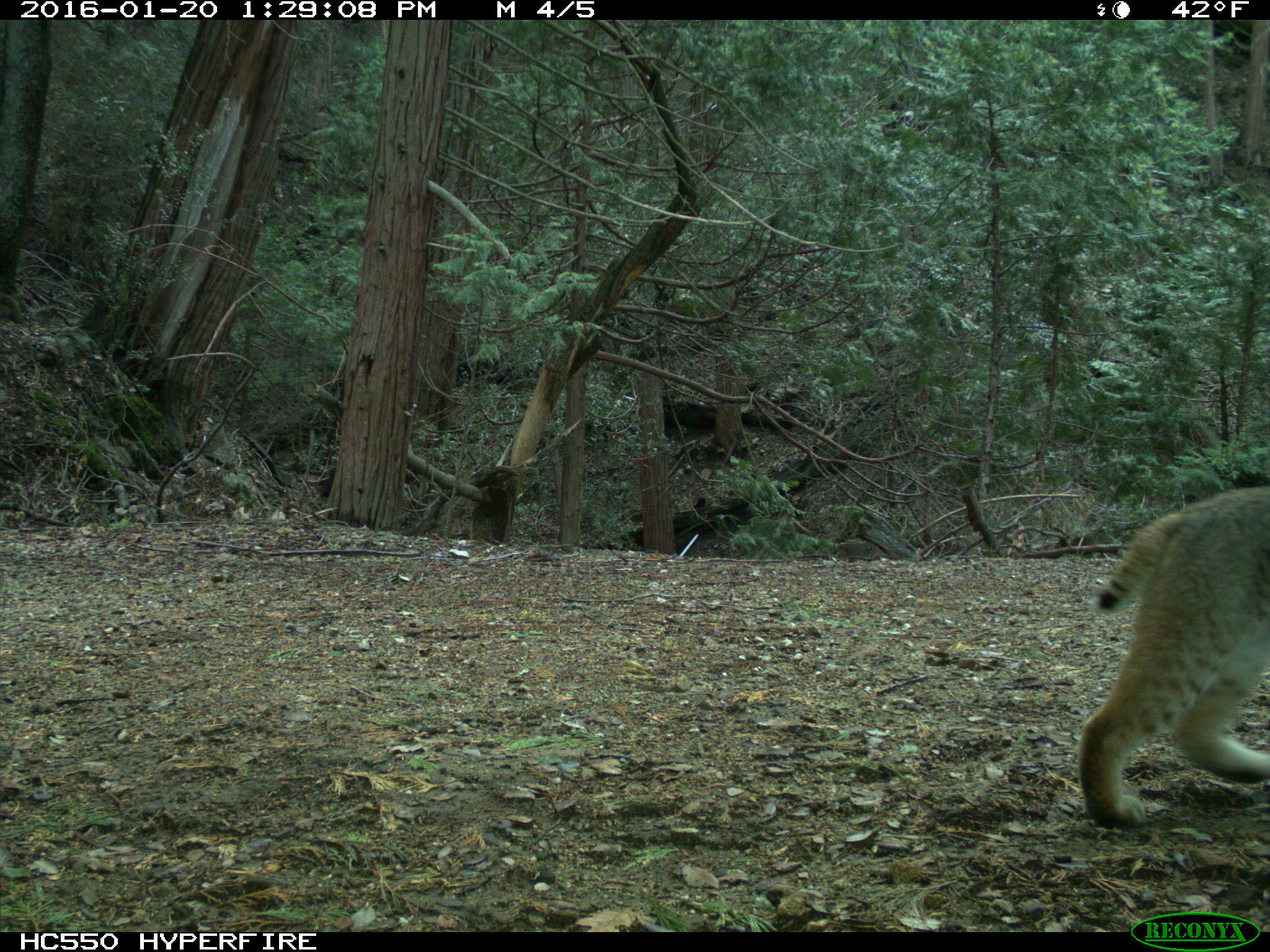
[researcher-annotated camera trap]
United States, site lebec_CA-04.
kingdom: Animalia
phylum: Chordata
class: Mammalia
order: Carnivora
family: Felidae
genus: Lynx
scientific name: Lynx rufus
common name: bobcat